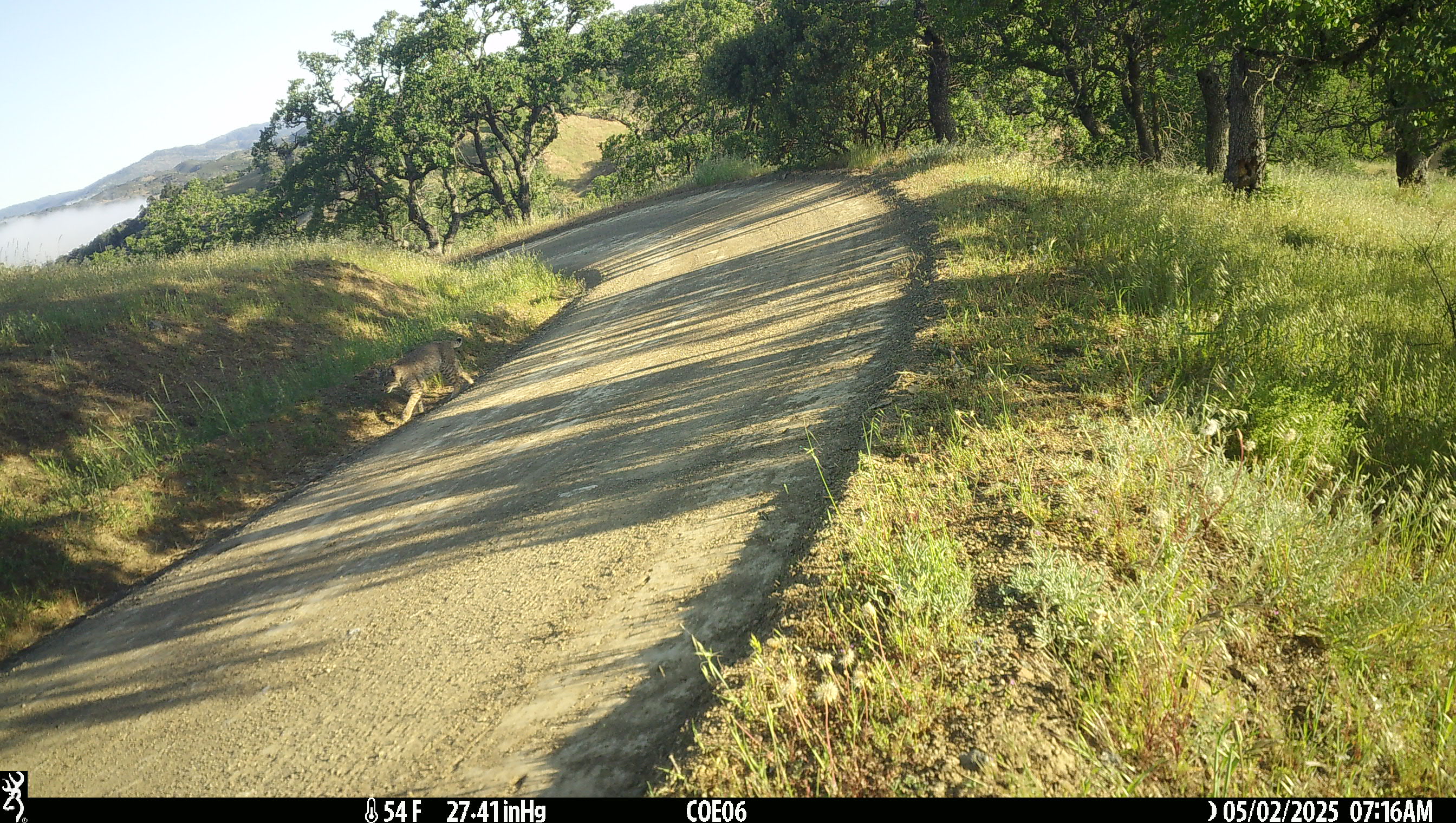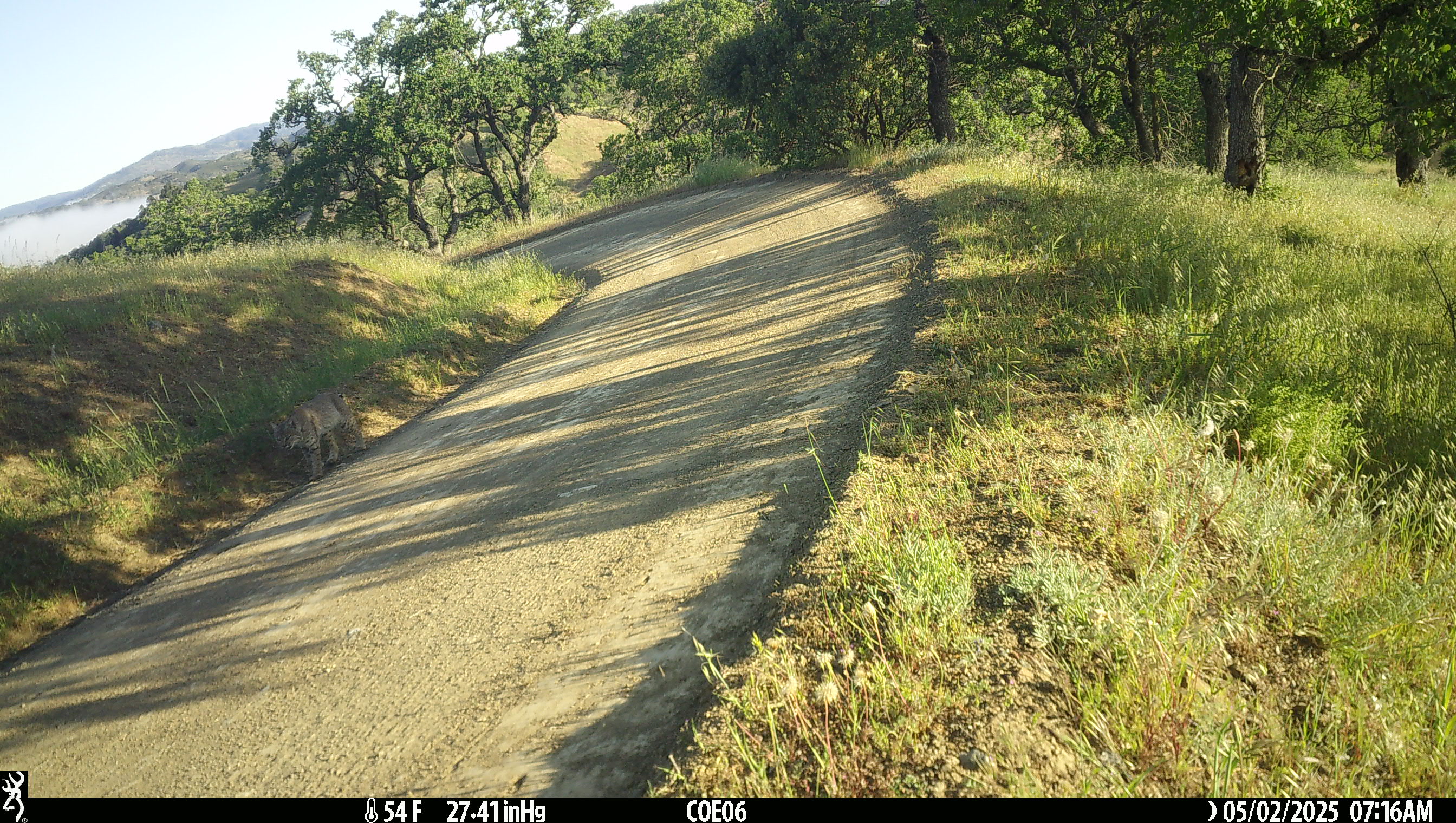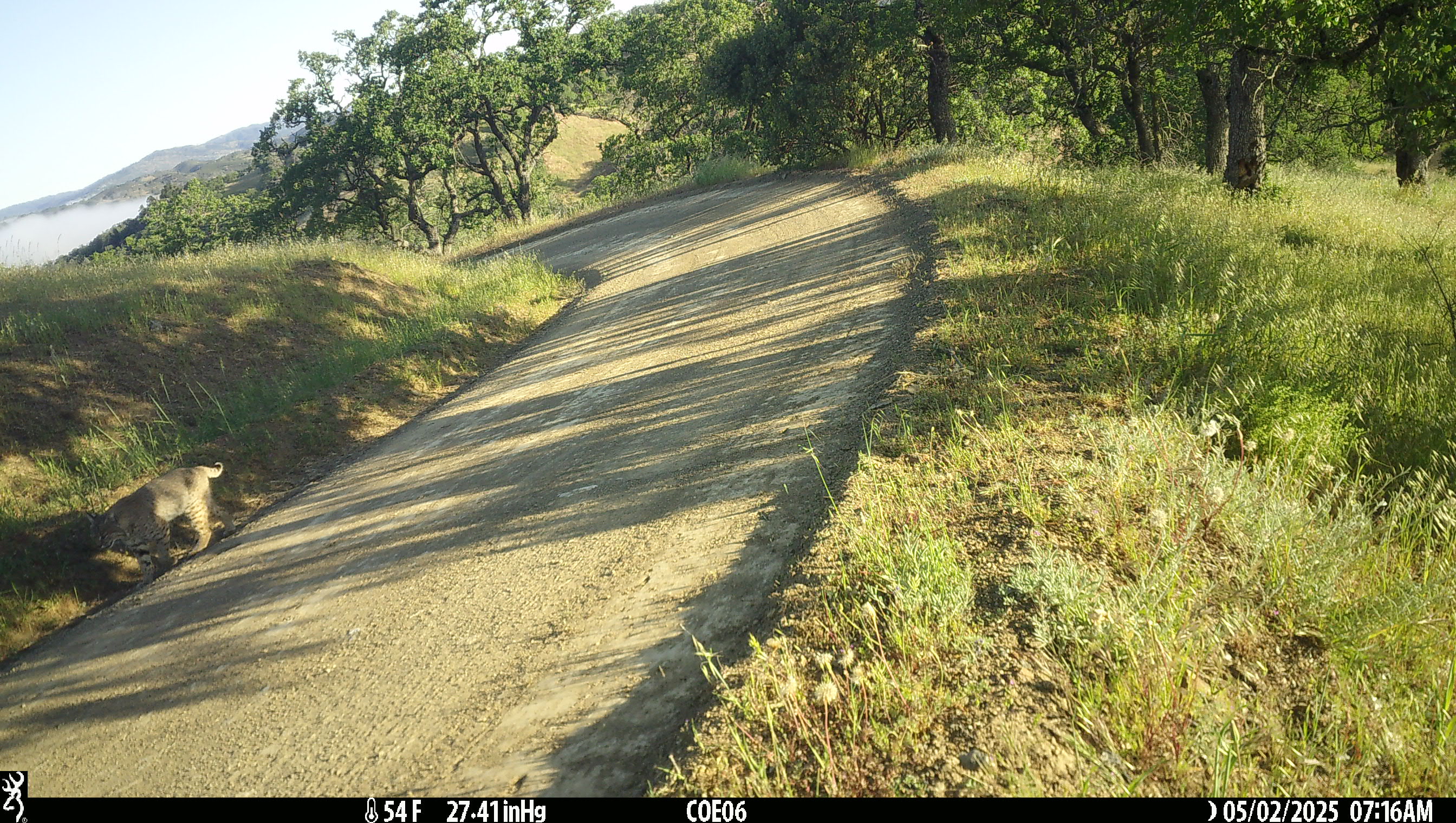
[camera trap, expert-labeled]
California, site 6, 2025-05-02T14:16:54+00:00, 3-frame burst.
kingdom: Animalia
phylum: Chordata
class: Mammalia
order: Carnivora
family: Felidae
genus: Lynx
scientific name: Lynx rufus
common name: bobcat